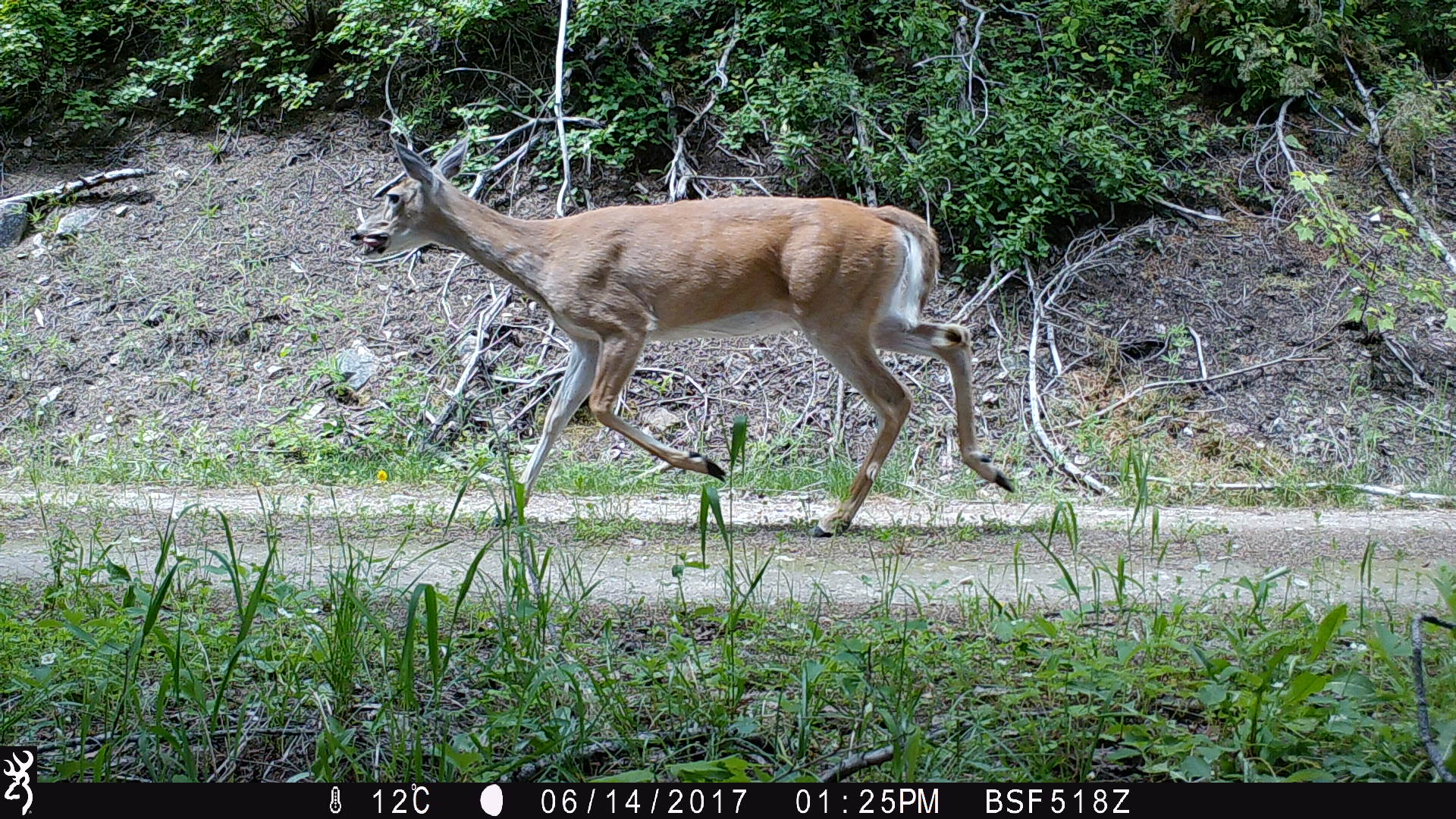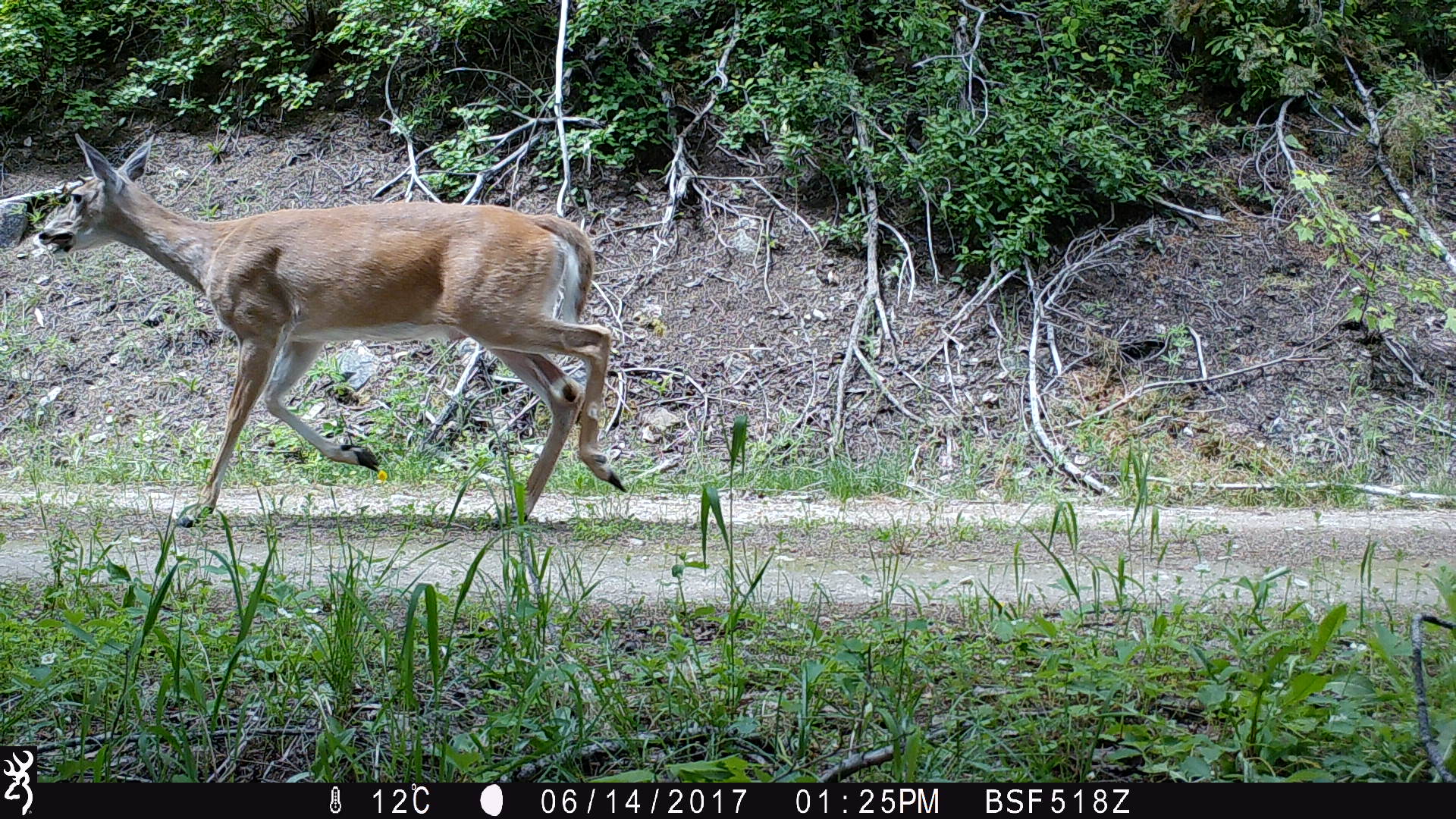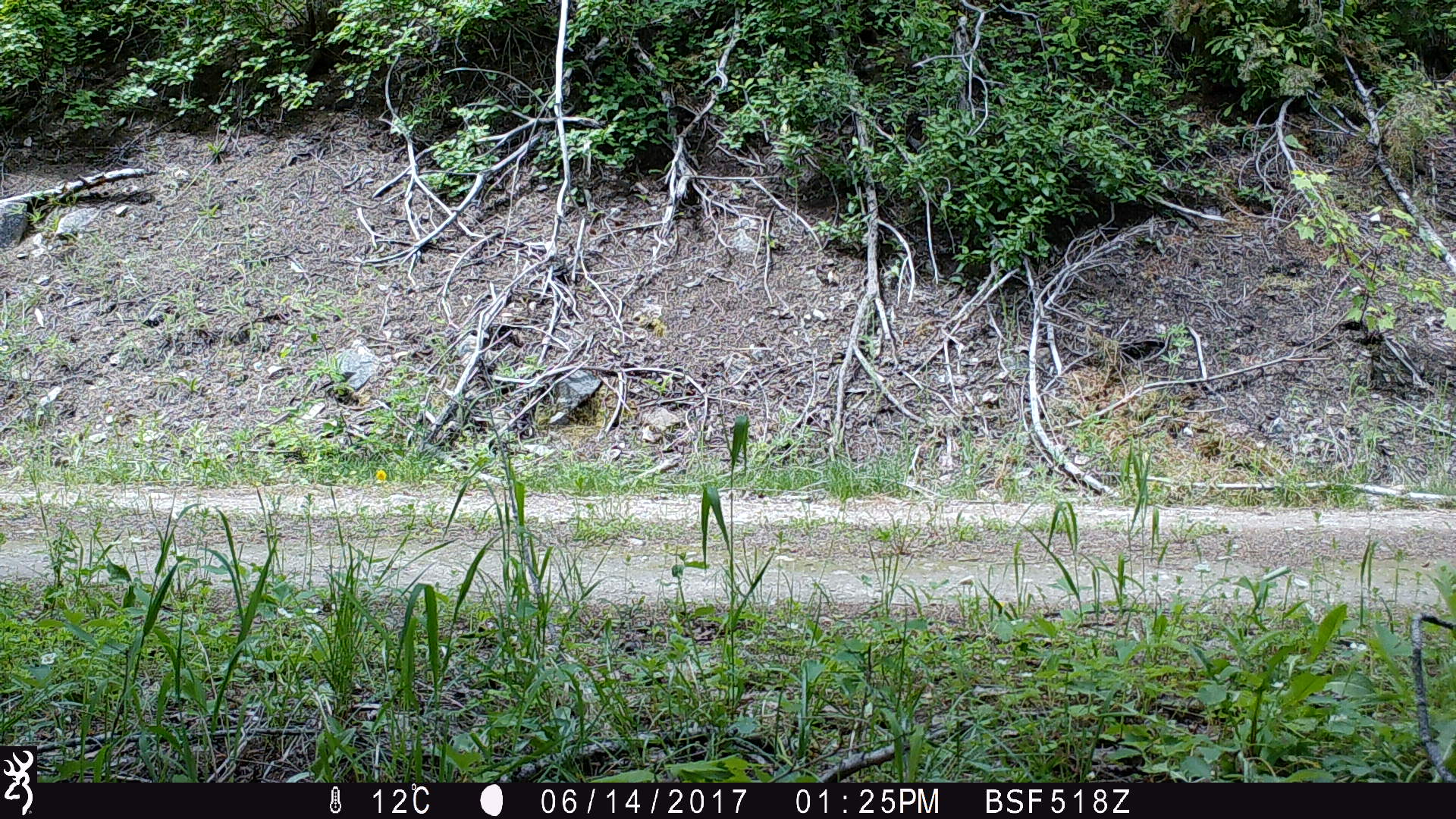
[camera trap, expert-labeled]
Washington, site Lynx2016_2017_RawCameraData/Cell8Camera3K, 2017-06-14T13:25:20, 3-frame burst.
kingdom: Animalia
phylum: Chordata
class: Mammalia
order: Artiodactyla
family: Cervidae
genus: Odocoileus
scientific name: Odocoileus virginianus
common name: white-tailed deer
Odocoileus virginianus (white-tailed deer). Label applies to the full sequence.